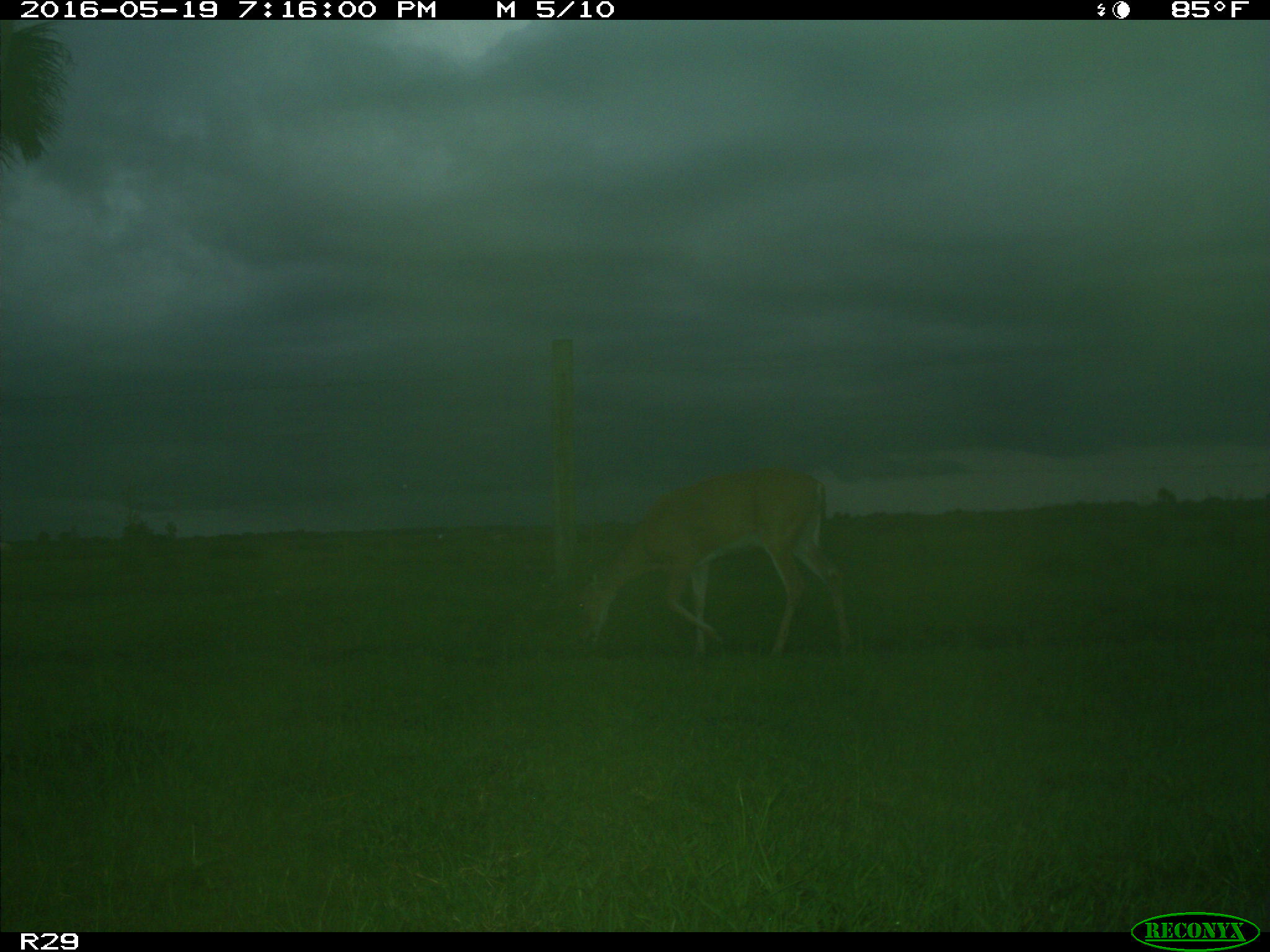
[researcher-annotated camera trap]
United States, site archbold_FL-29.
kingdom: Animalia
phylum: Chordata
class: Mammalia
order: Artiodactyla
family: Cervidae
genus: Odocoileus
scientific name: Odocoileus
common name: deer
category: unidentified deer